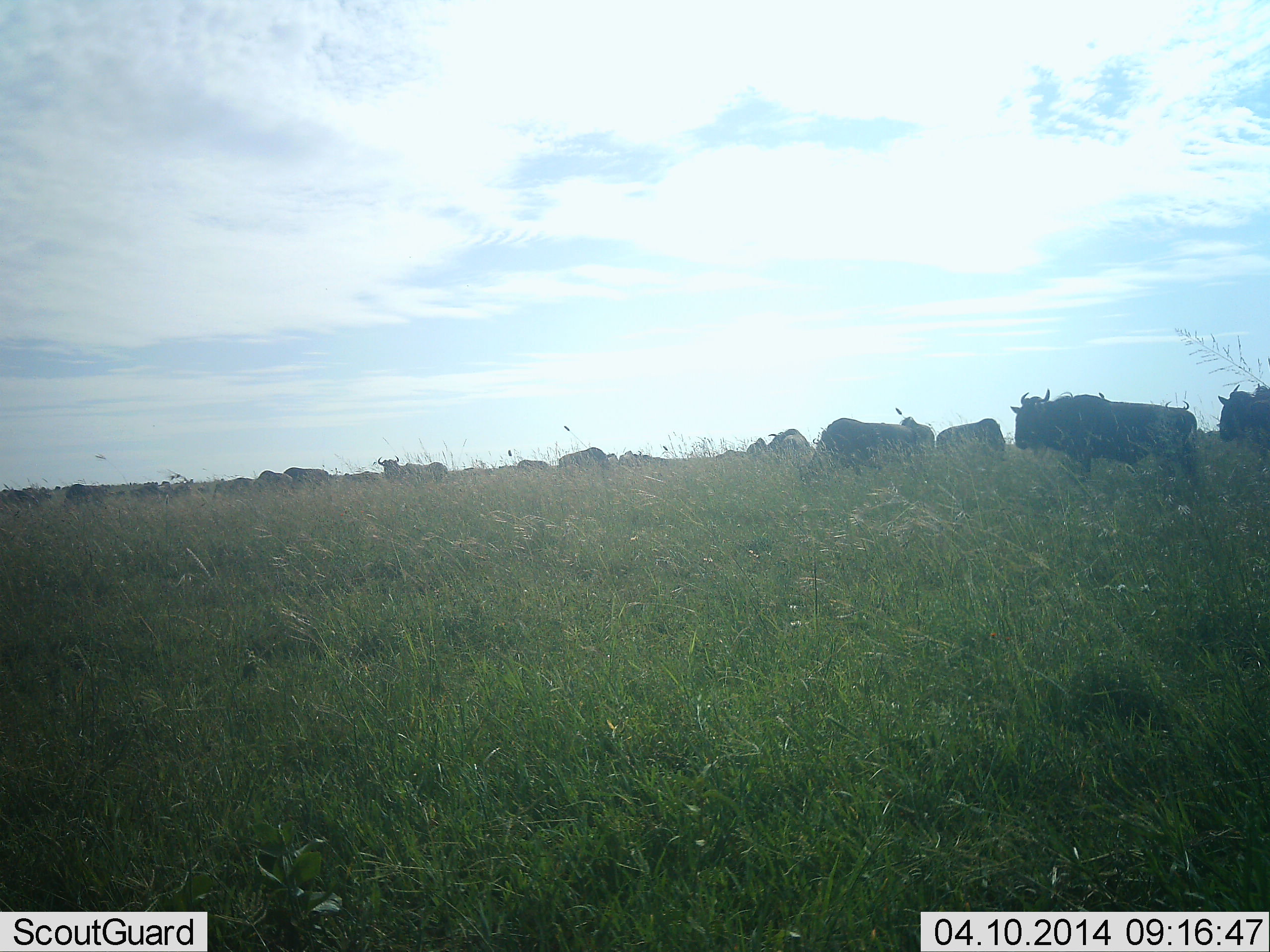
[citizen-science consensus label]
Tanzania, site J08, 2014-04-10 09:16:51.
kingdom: Animalia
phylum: Chordata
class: Mammalia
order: Artiodactyla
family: Bovidae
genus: Connochaetes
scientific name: Connochaetes taurinus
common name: blue wildebeest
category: wildebeest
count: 11-50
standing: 80%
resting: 0%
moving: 10%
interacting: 0%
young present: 0%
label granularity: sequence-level